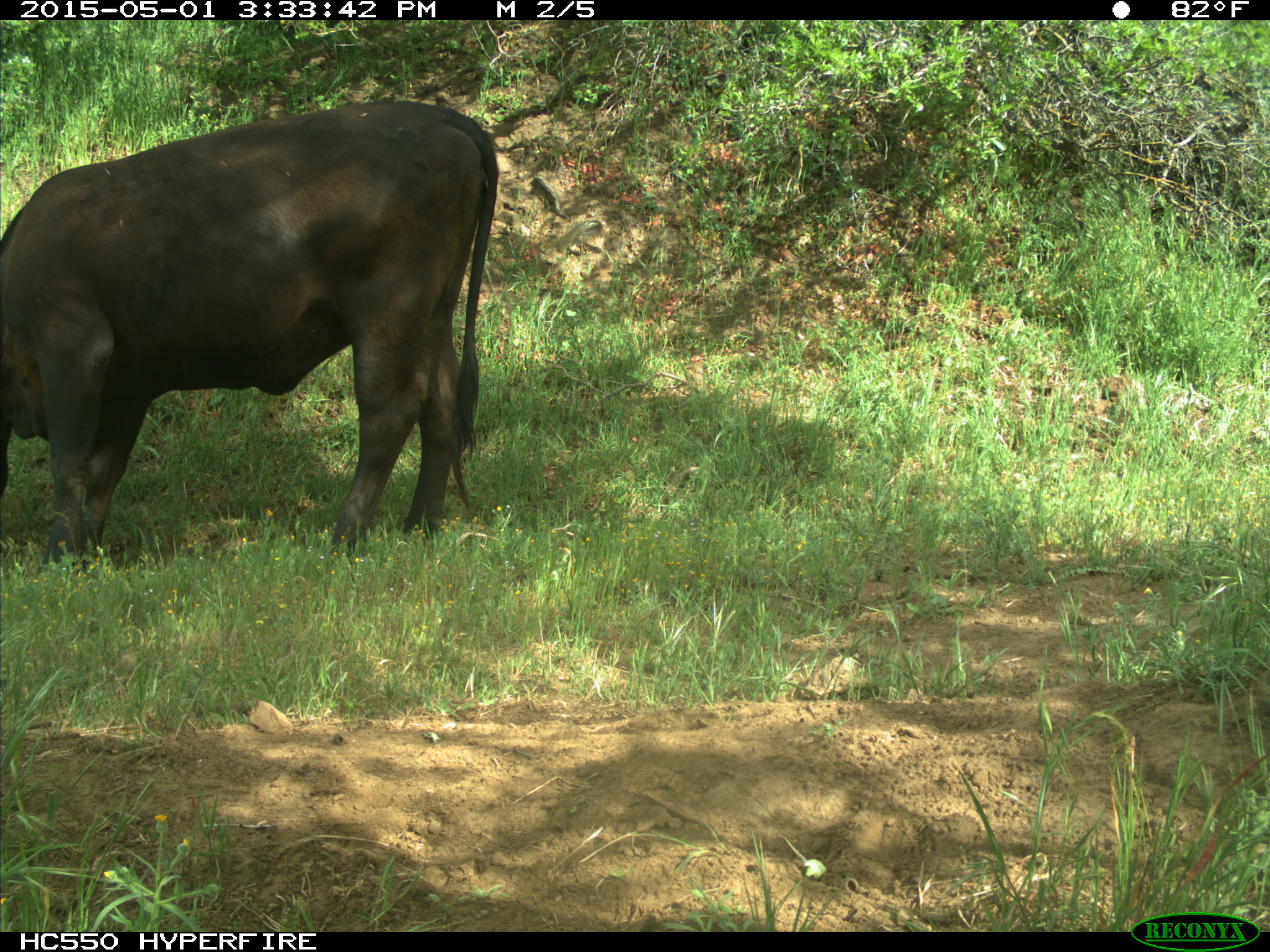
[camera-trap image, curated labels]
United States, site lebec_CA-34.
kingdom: Animalia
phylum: Chordata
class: Mammalia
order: Artiodactyla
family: Bovidae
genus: Bos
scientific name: Bos taurus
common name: domestic cow